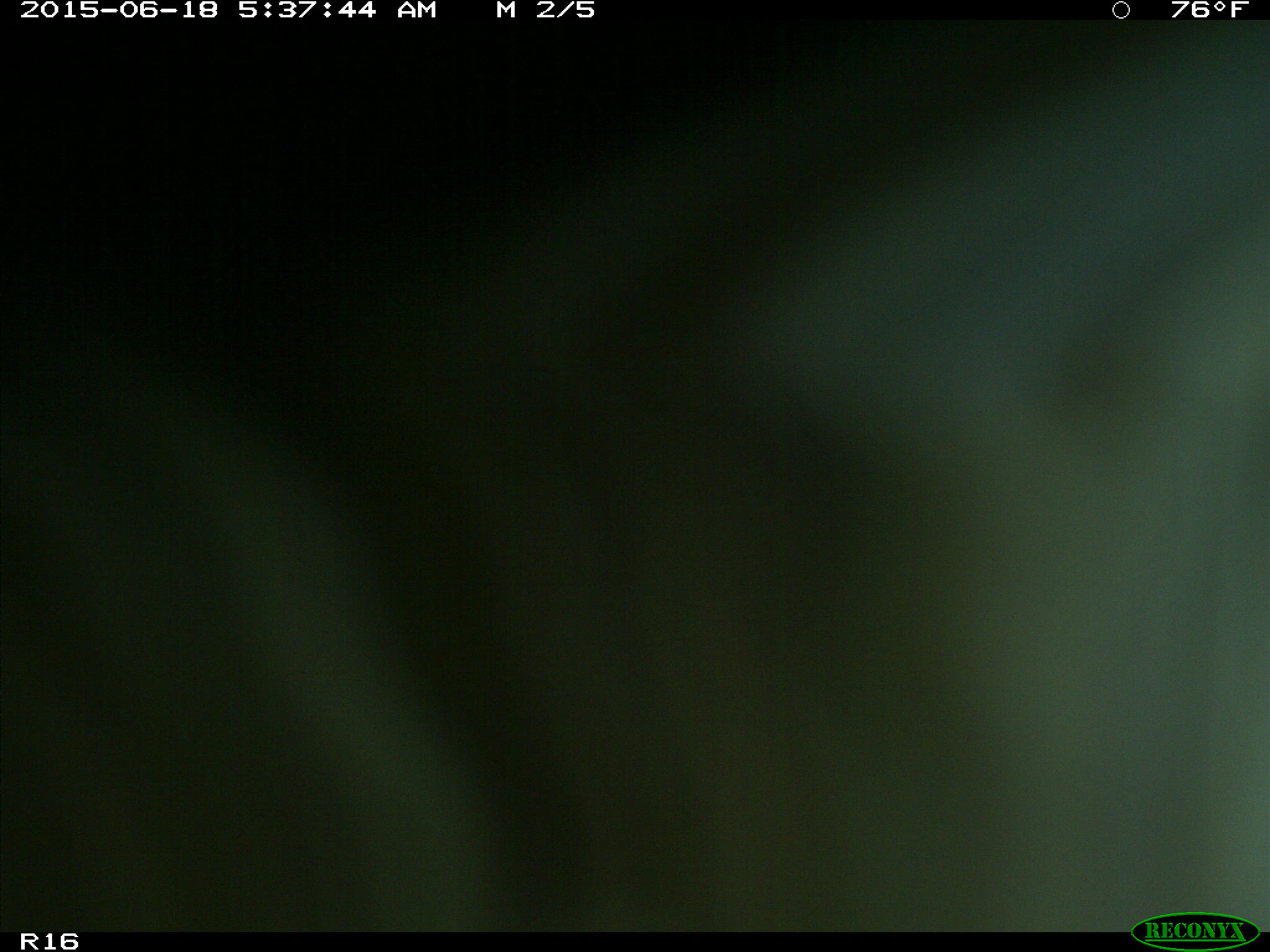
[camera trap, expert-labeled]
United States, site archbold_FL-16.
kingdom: Animalia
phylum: Chordata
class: Mammalia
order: Artiodactyla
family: Bovidae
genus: Bos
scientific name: Bos taurus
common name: domestic cow